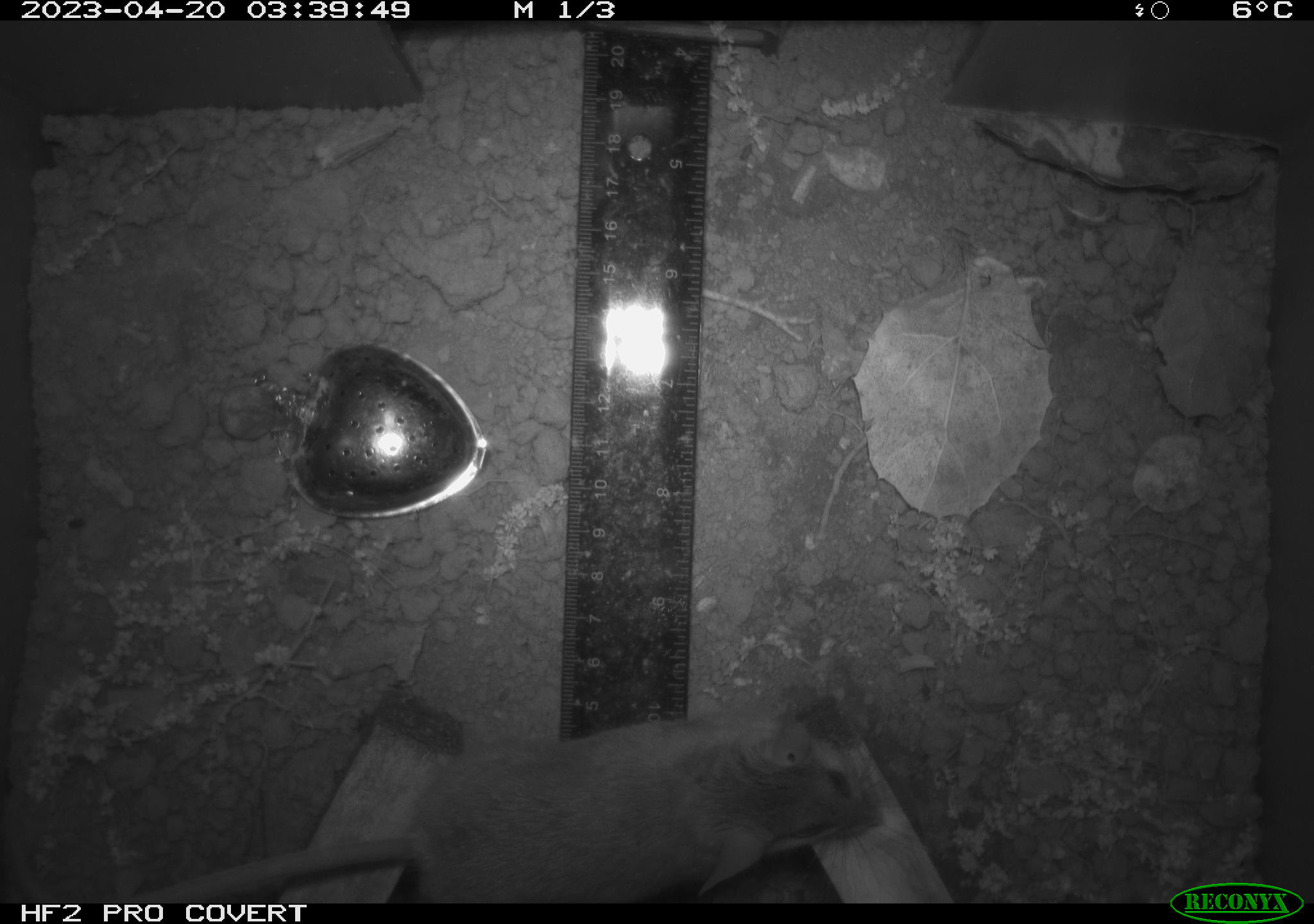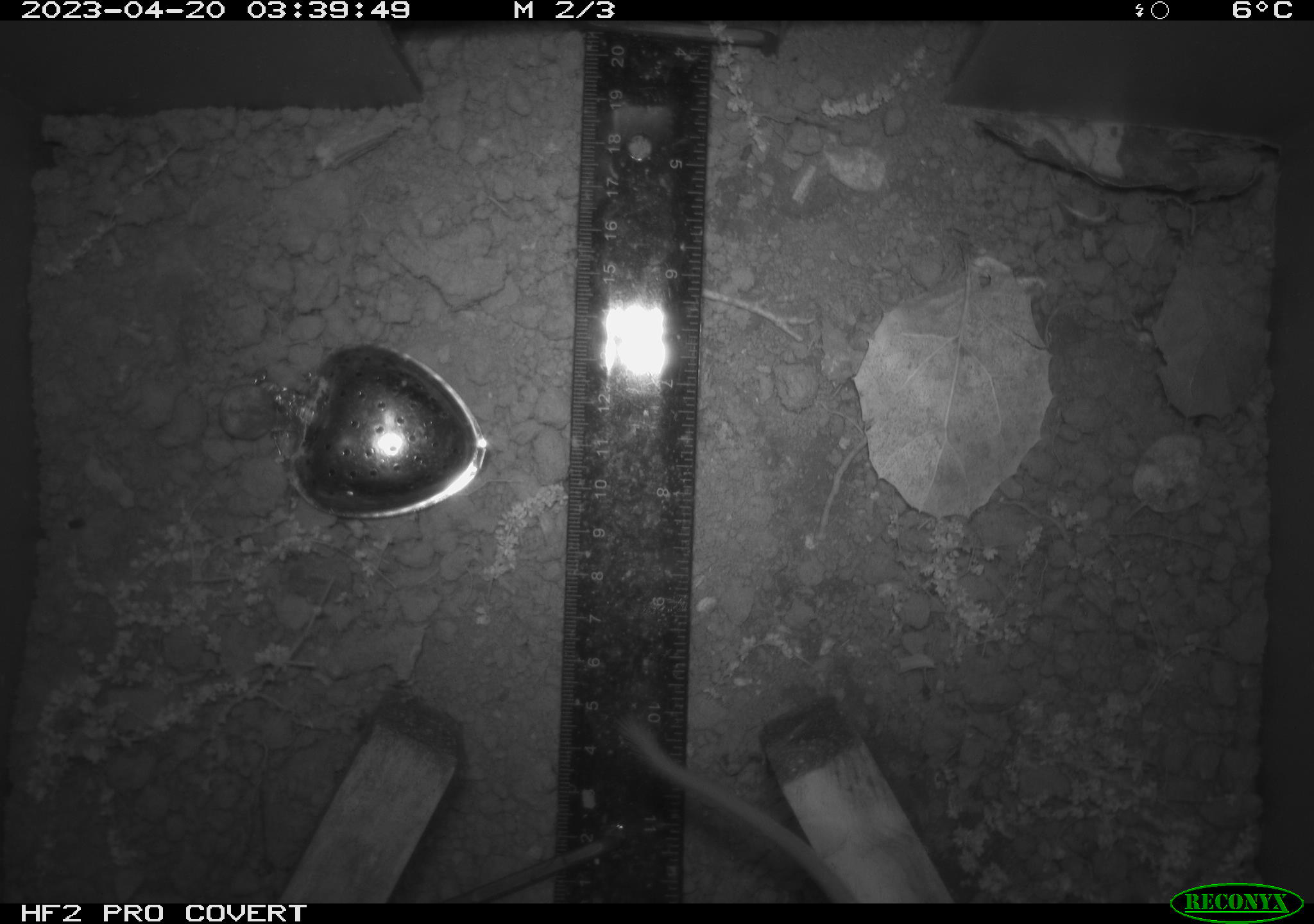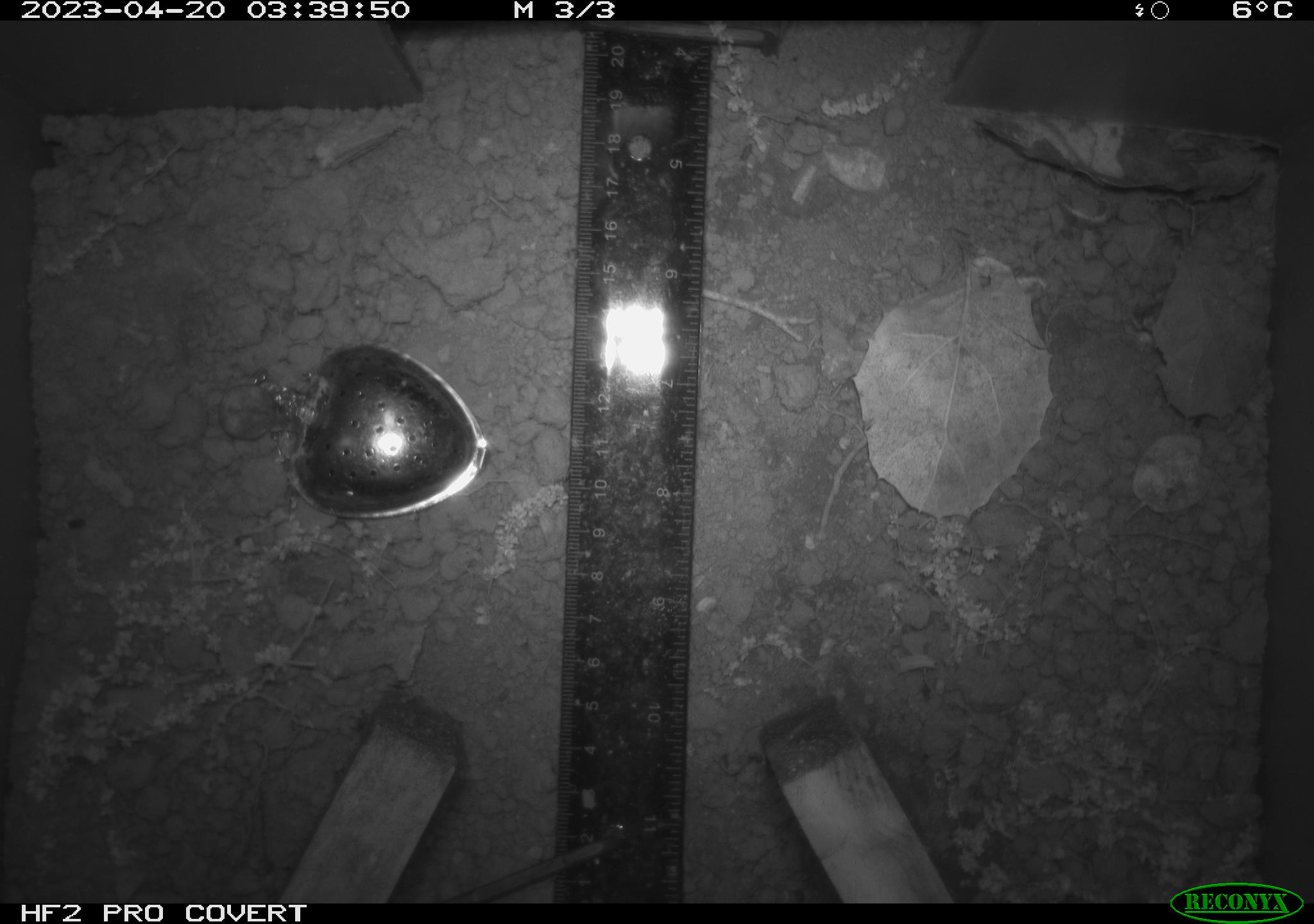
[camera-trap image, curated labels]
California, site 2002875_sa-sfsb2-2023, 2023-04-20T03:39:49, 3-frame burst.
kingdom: Animalia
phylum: Chordata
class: Mammalia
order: Rodentia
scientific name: Rodentia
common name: mouse species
Mouse species (Rodentia).